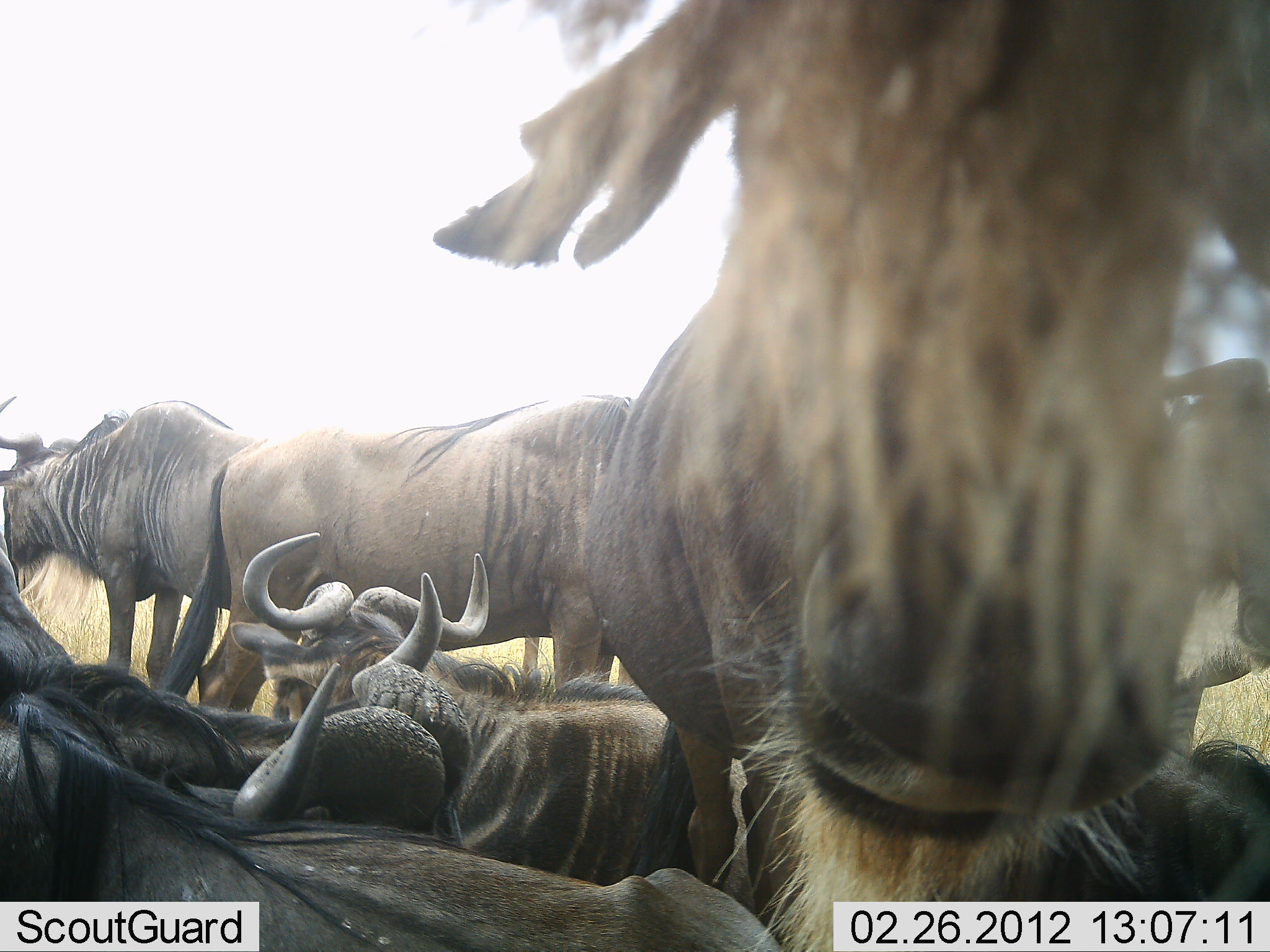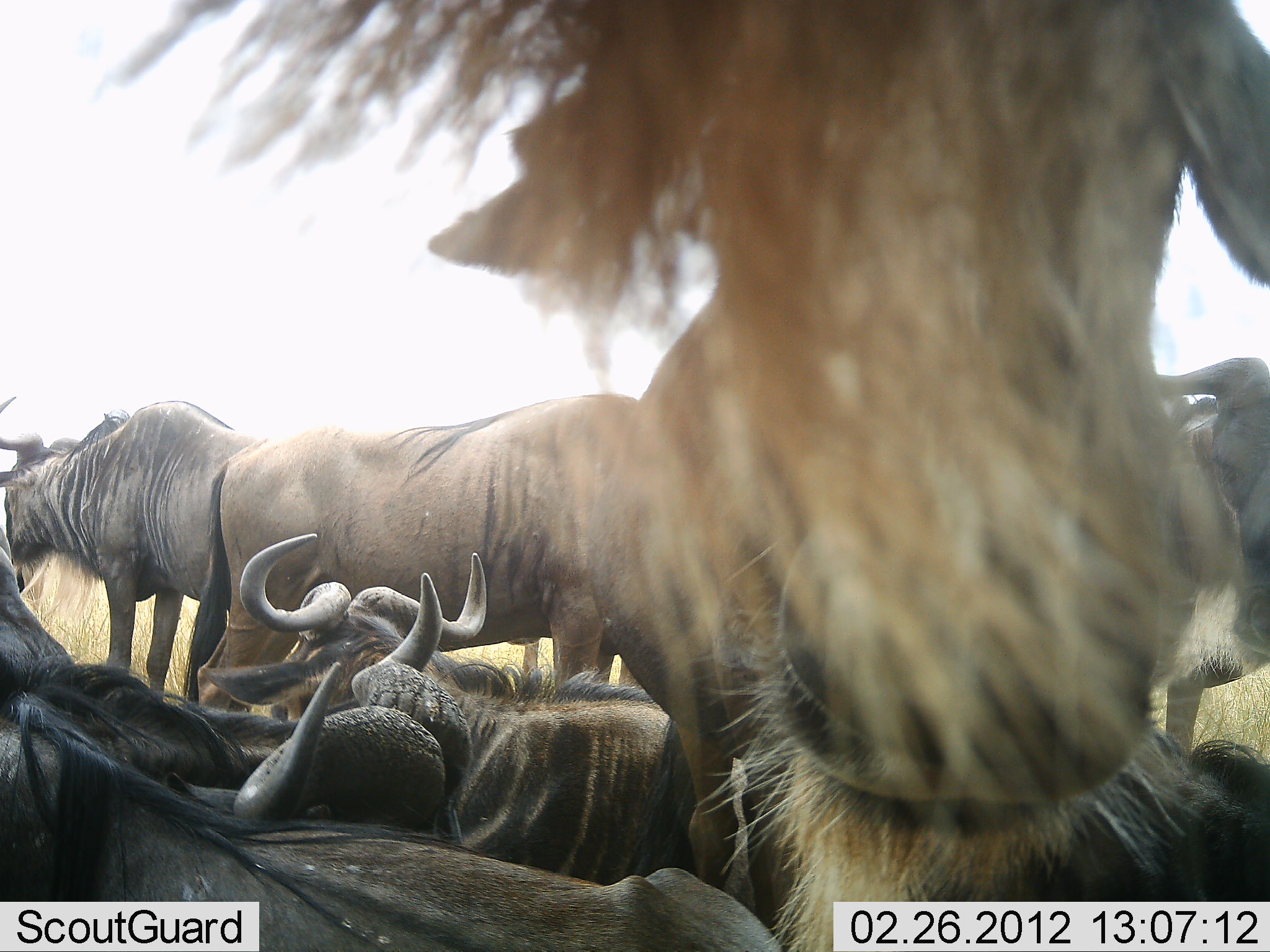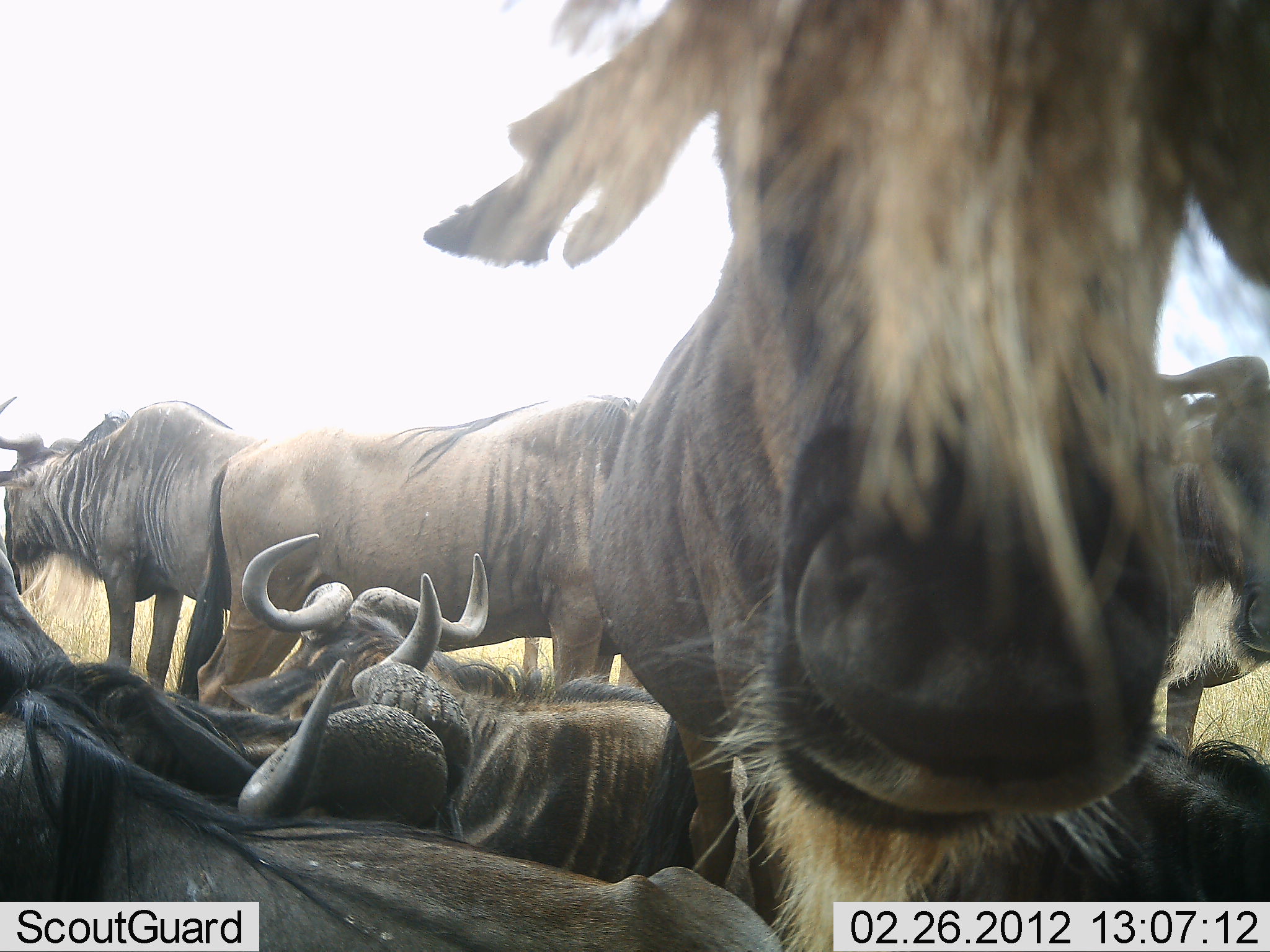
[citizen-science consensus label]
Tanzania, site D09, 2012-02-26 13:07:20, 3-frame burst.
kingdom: Animalia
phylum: Chordata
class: Mammalia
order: Artiodactyla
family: Bovidae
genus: Connochaetes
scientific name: Connochaetes taurinus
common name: blue wildebeest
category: wildebeest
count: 9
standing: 83%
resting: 96%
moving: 4%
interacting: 8%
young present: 0%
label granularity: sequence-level